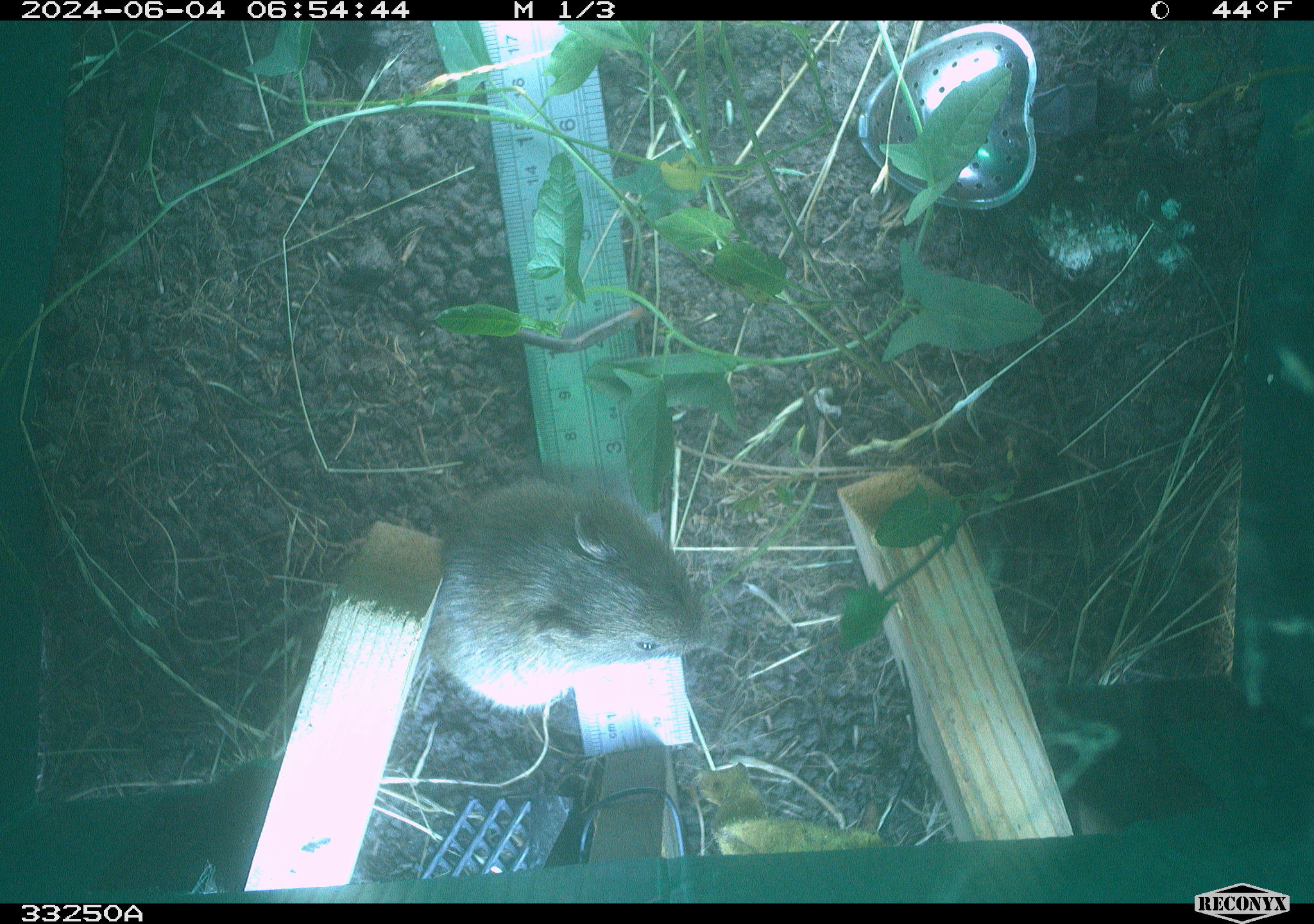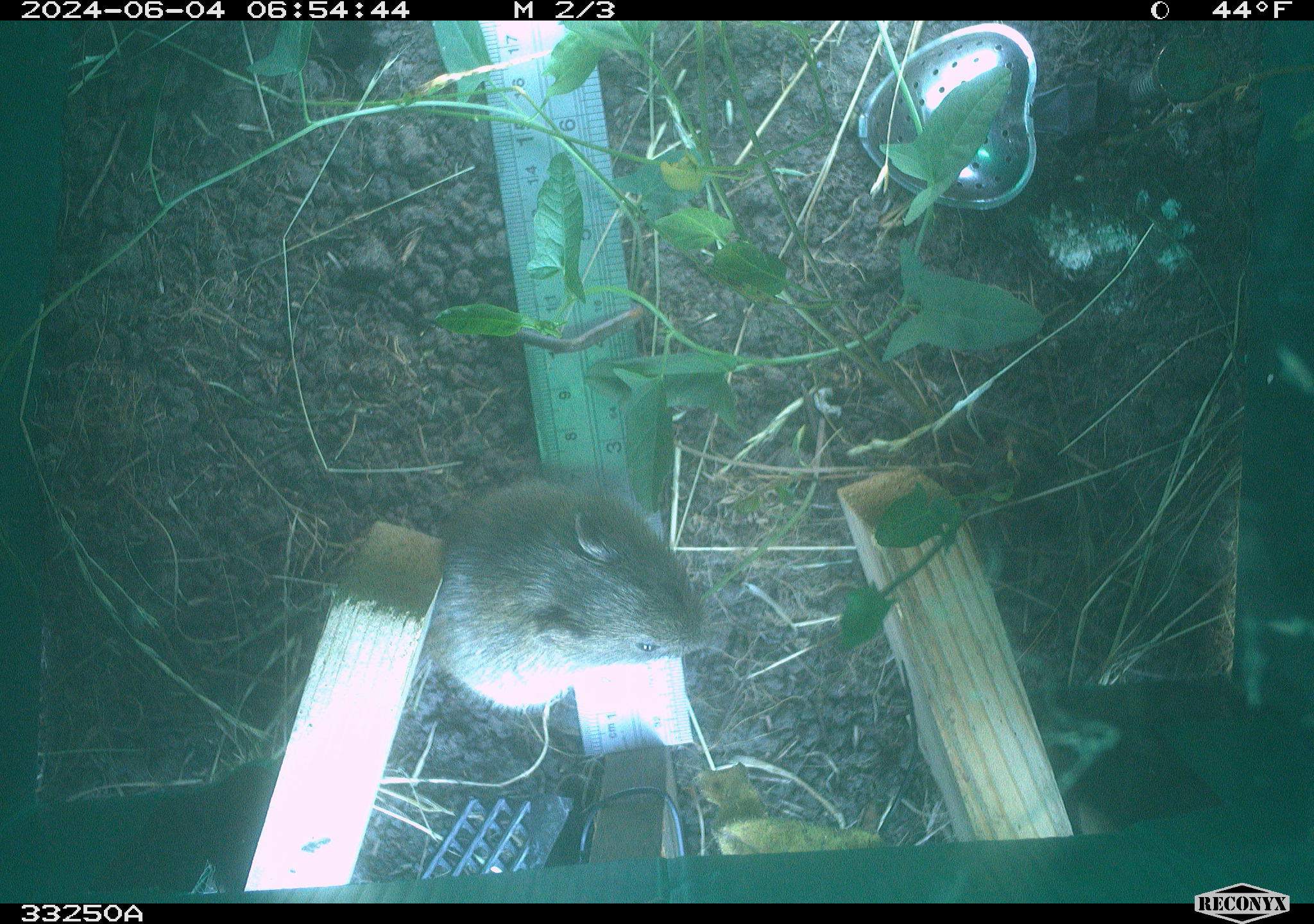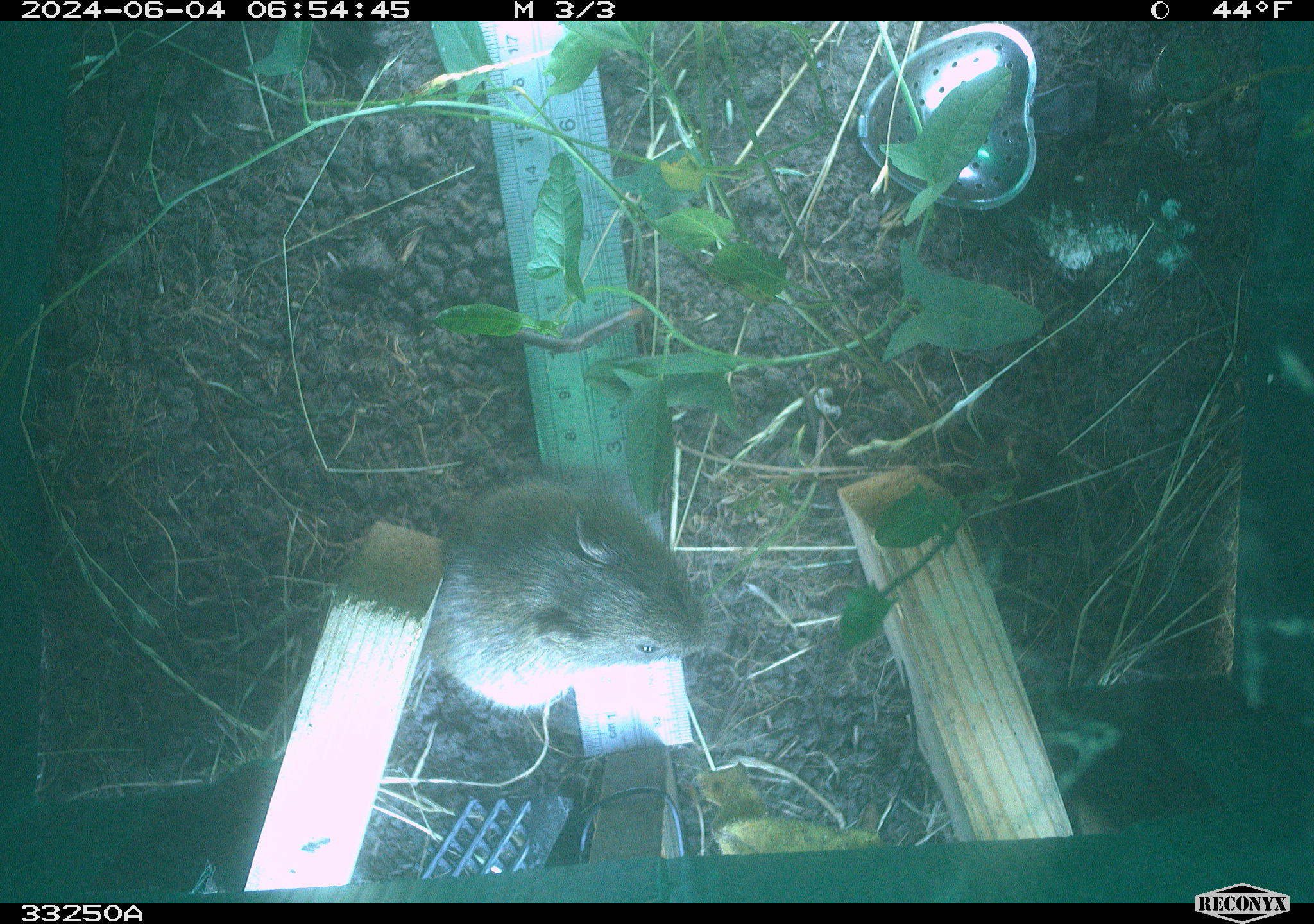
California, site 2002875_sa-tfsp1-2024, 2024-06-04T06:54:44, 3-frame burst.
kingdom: Animalia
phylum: Chordata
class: Mammalia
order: Rodentia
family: Cricetidae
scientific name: Arvicolinae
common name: voles, lemmings, and muskrats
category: arvicolinae subfamily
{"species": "arvicolinae subfamily (voles, lemmings, and muskrats) (Arvicolinae)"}